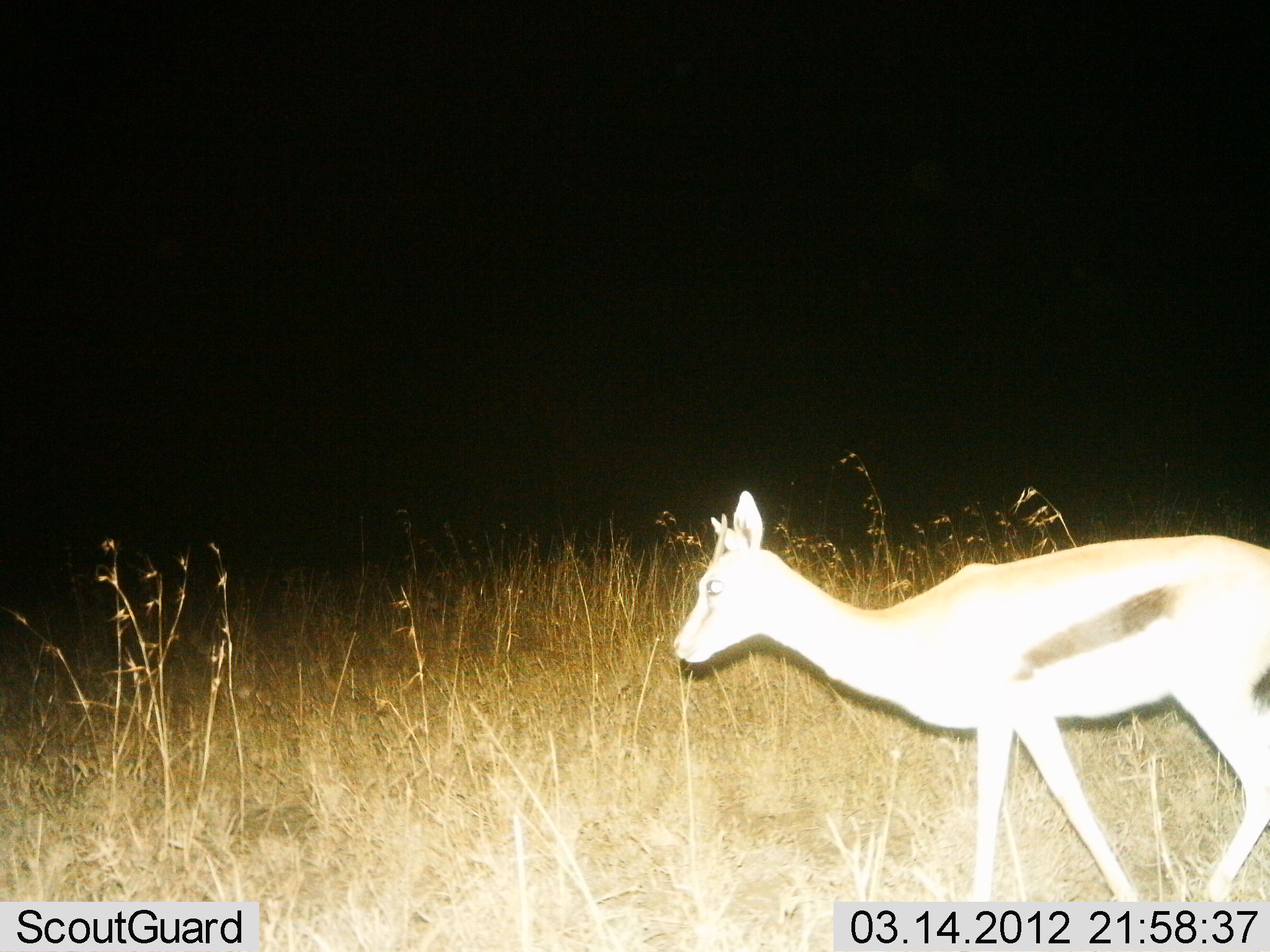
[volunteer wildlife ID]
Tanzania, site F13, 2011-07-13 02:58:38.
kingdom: Animalia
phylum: Chordata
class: Mammalia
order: Artiodactyla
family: Bovidae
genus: Eudorcas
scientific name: Eudorcas thomsonii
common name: thomson's gazelle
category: gazellethomsons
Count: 1.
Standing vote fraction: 23%.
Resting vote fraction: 0%.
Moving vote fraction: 77%.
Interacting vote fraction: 0%.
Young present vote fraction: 8%.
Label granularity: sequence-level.